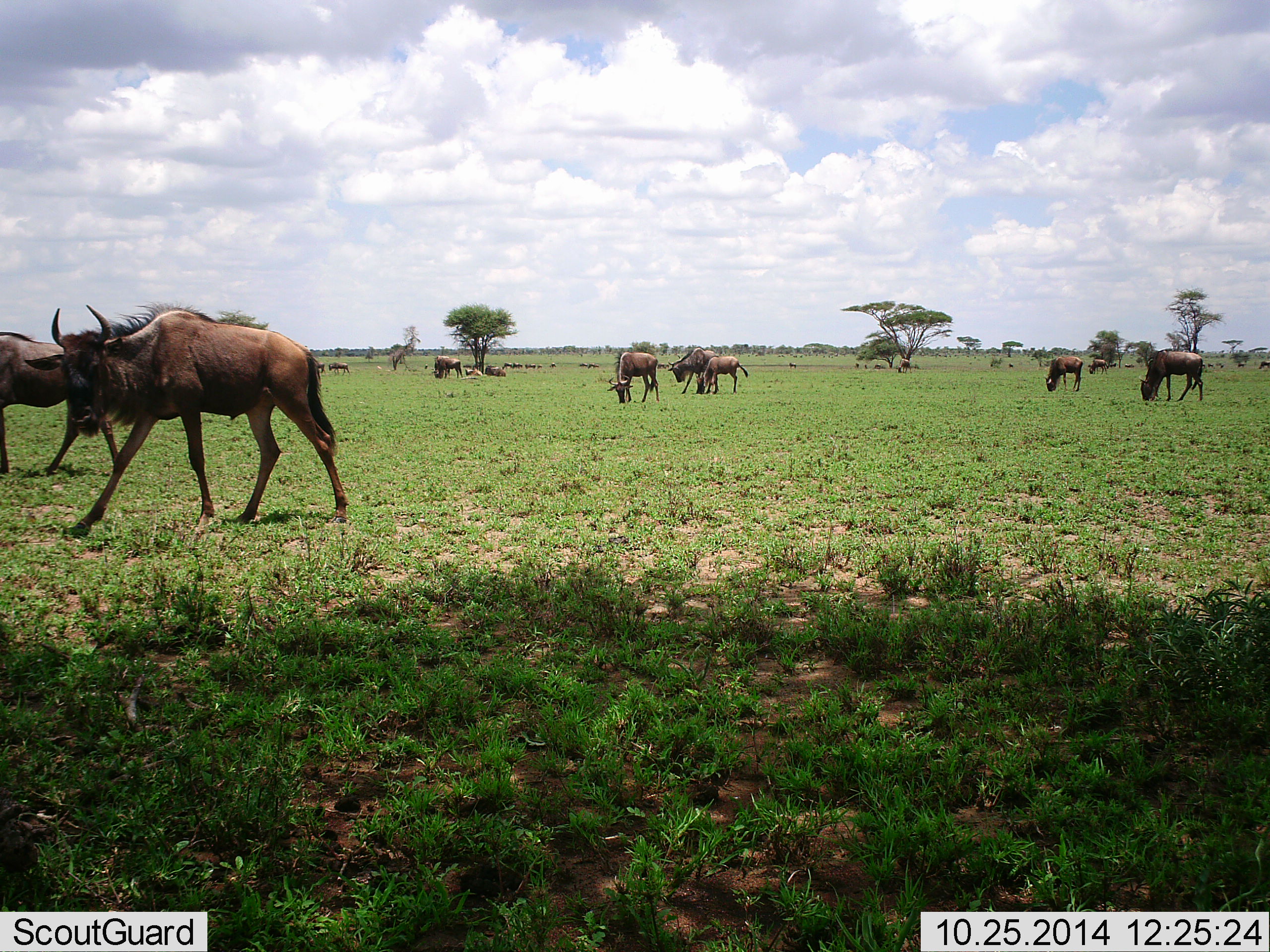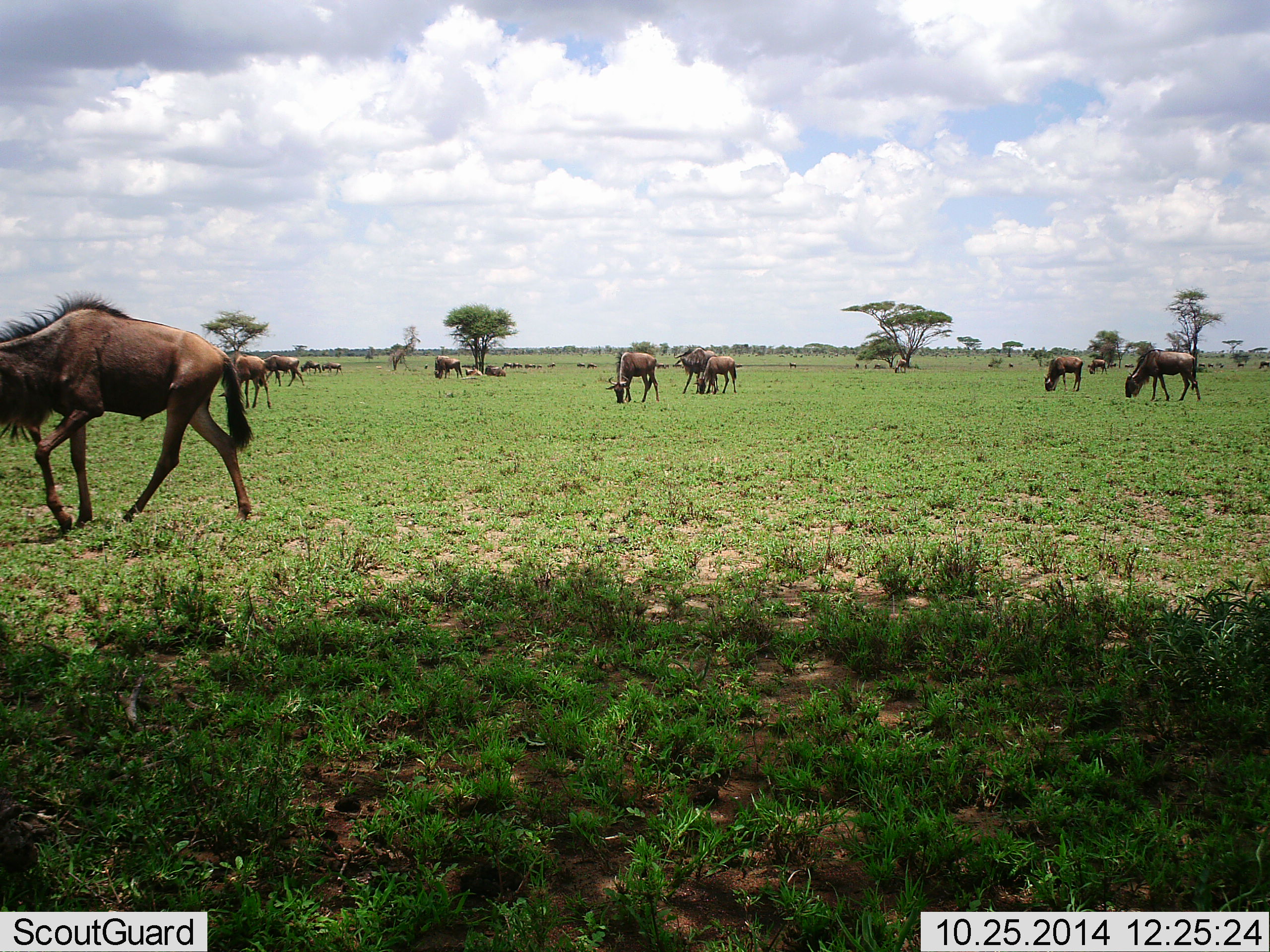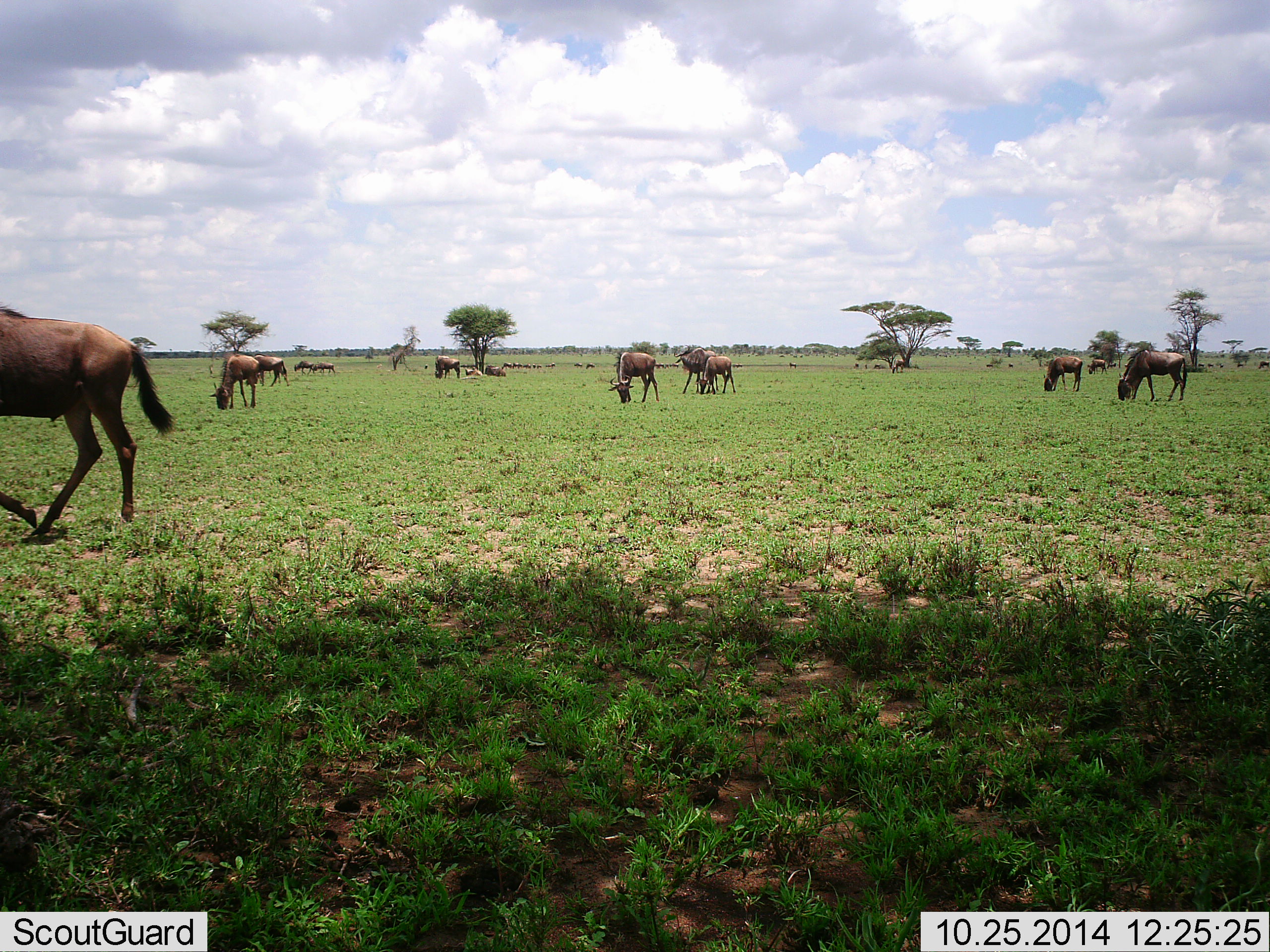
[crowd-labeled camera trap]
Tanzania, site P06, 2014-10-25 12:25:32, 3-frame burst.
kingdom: Animalia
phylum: Chordata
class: Mammalia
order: Artiodactyla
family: Bovidae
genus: Connochaetes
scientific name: Connochaetes taurinus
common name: blue wildebeest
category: wildebeest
Wildebeest (blue wildebeest) (Connochaetes taurinus), count 11-50. Behavior (volunteer vote fractions): standing 30%, resting 20%, moving 70%, interacting 10%. Young present (vote fraction): 0%. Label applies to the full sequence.